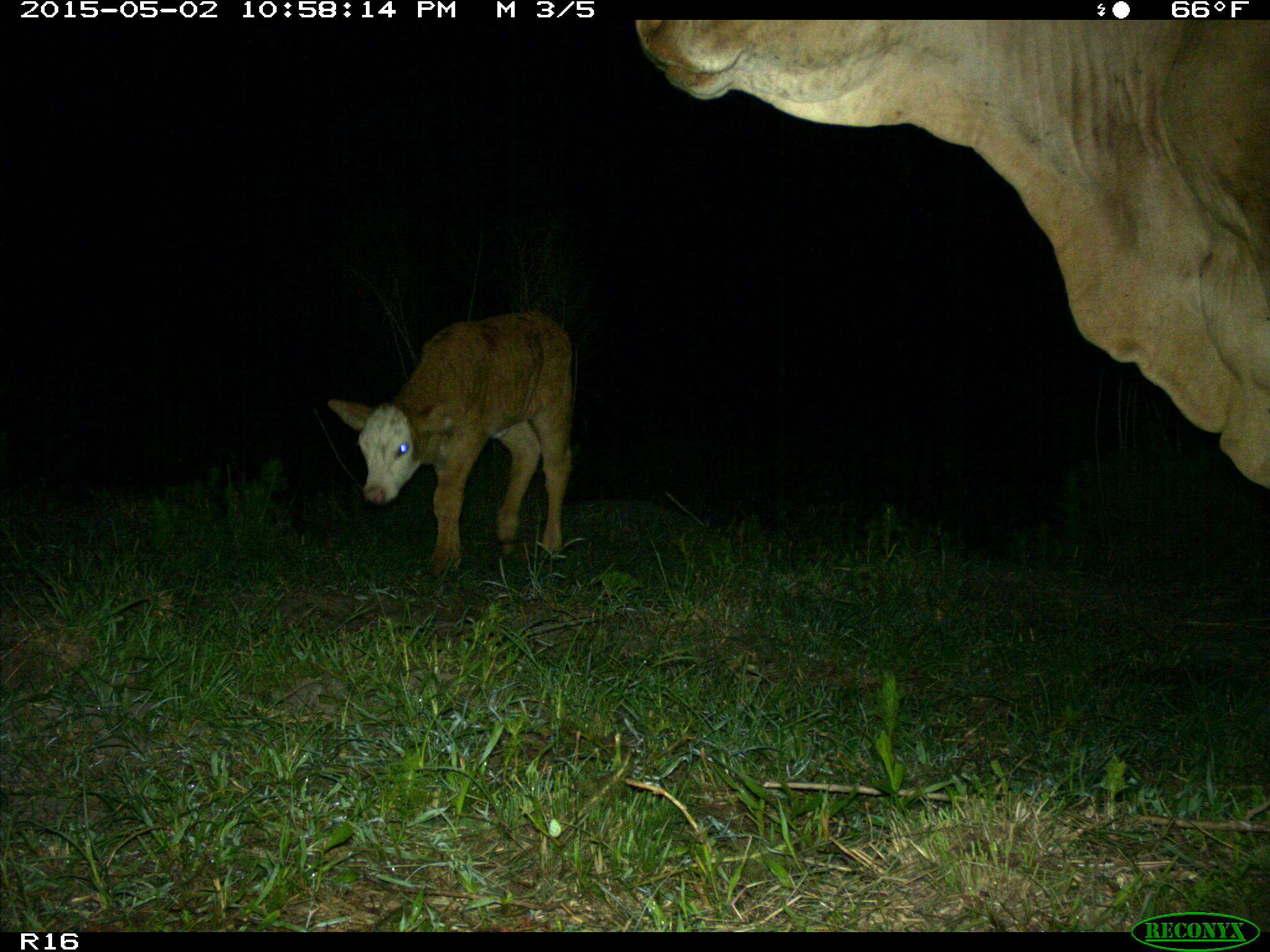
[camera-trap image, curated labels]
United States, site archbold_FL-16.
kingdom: Animalia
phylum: Chordata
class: Mammalia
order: Artiodactyla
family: Bovidae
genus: Bos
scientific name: Bos taurus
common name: domestic cow